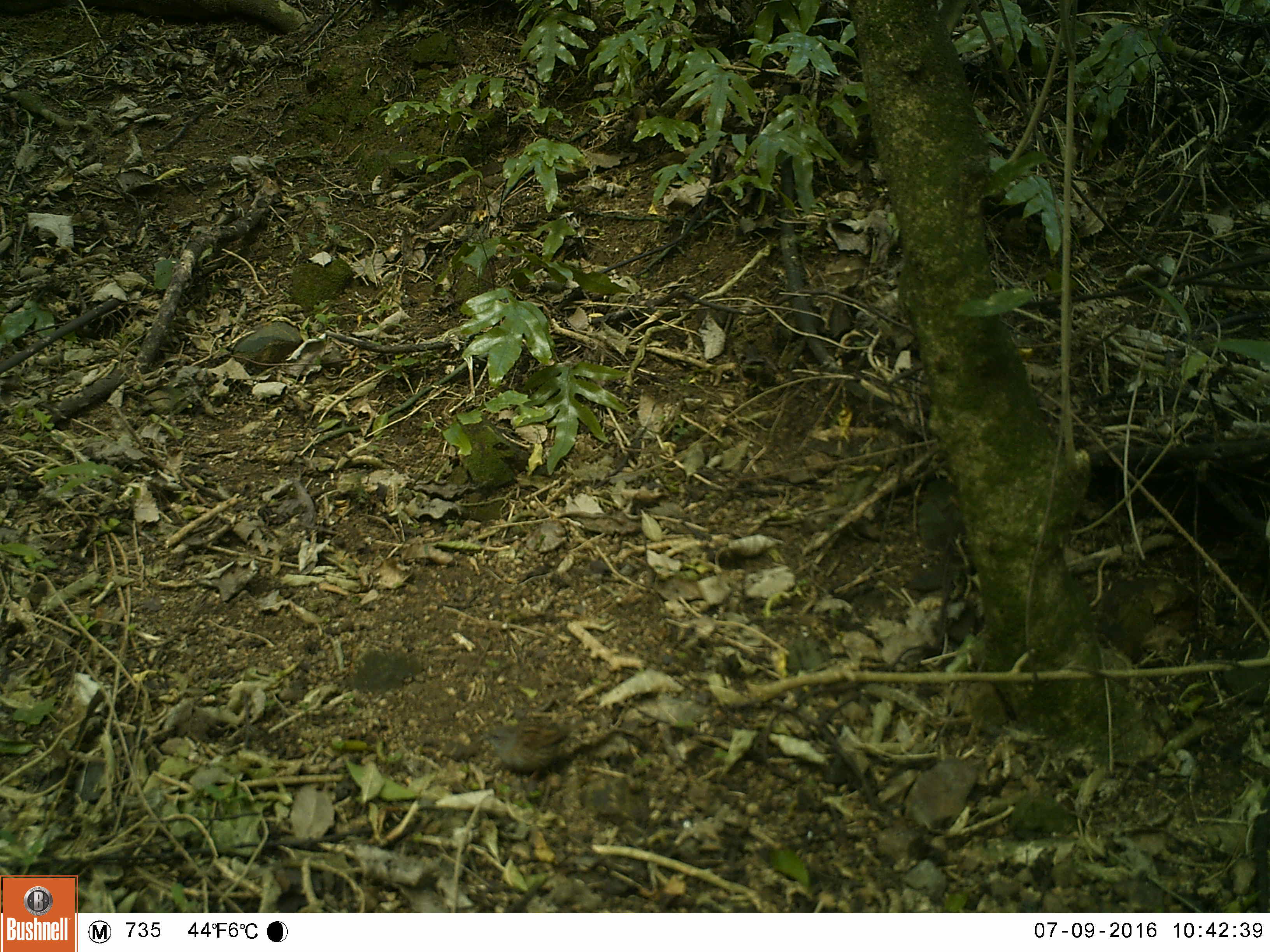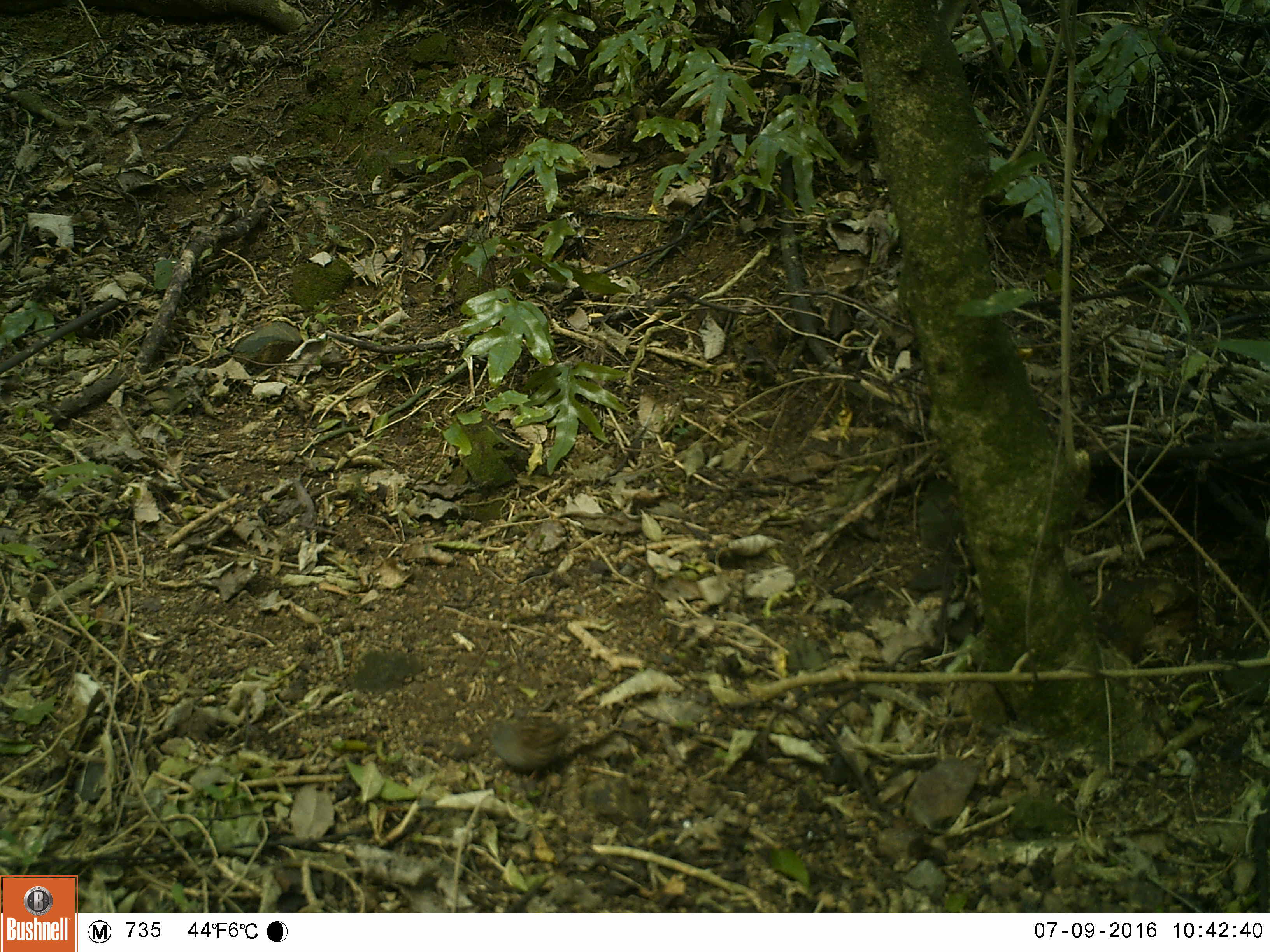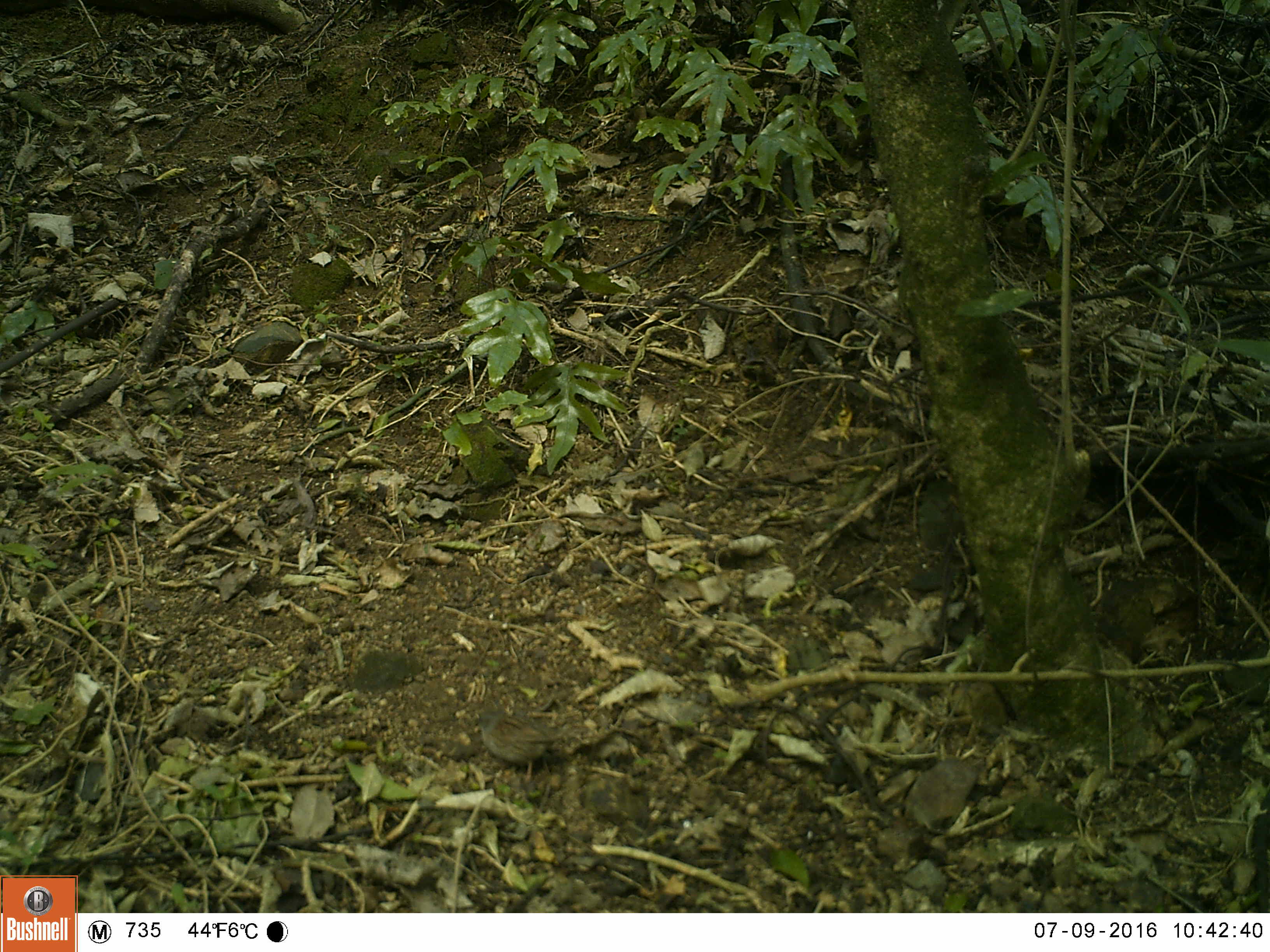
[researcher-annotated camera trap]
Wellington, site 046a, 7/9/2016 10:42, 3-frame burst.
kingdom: Animalia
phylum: Chordata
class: Aves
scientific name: Aves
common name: bird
Bird (Aves).